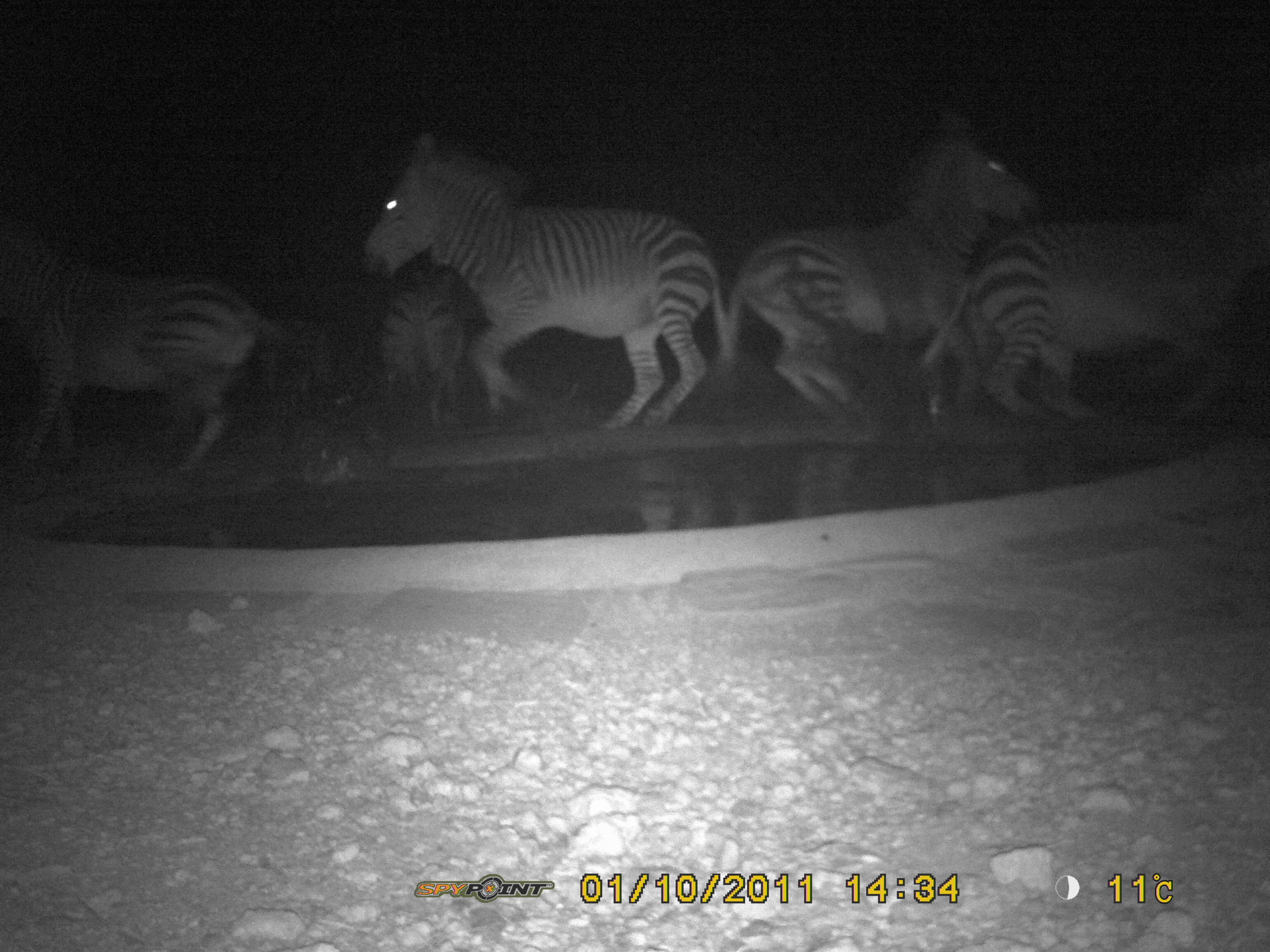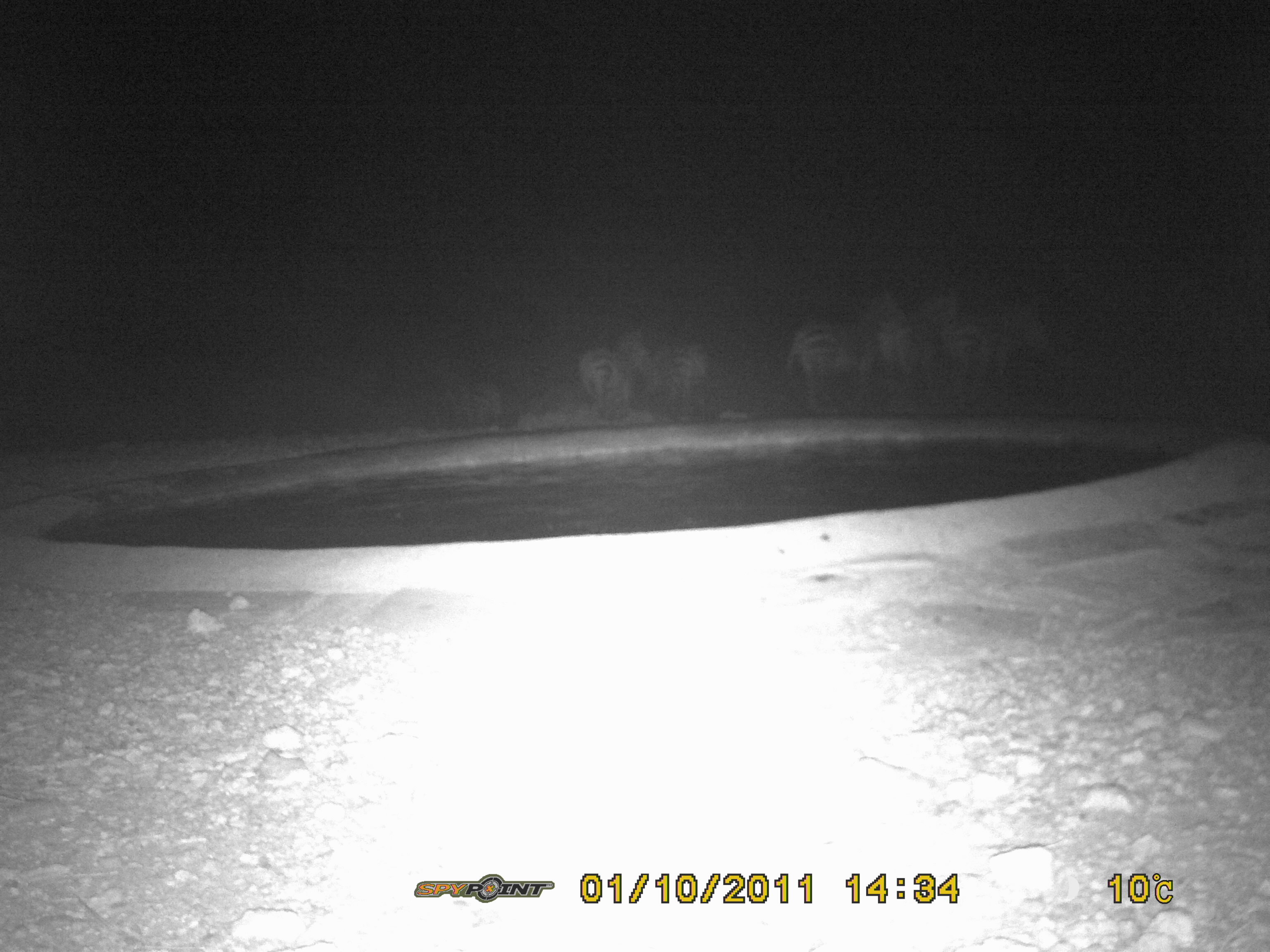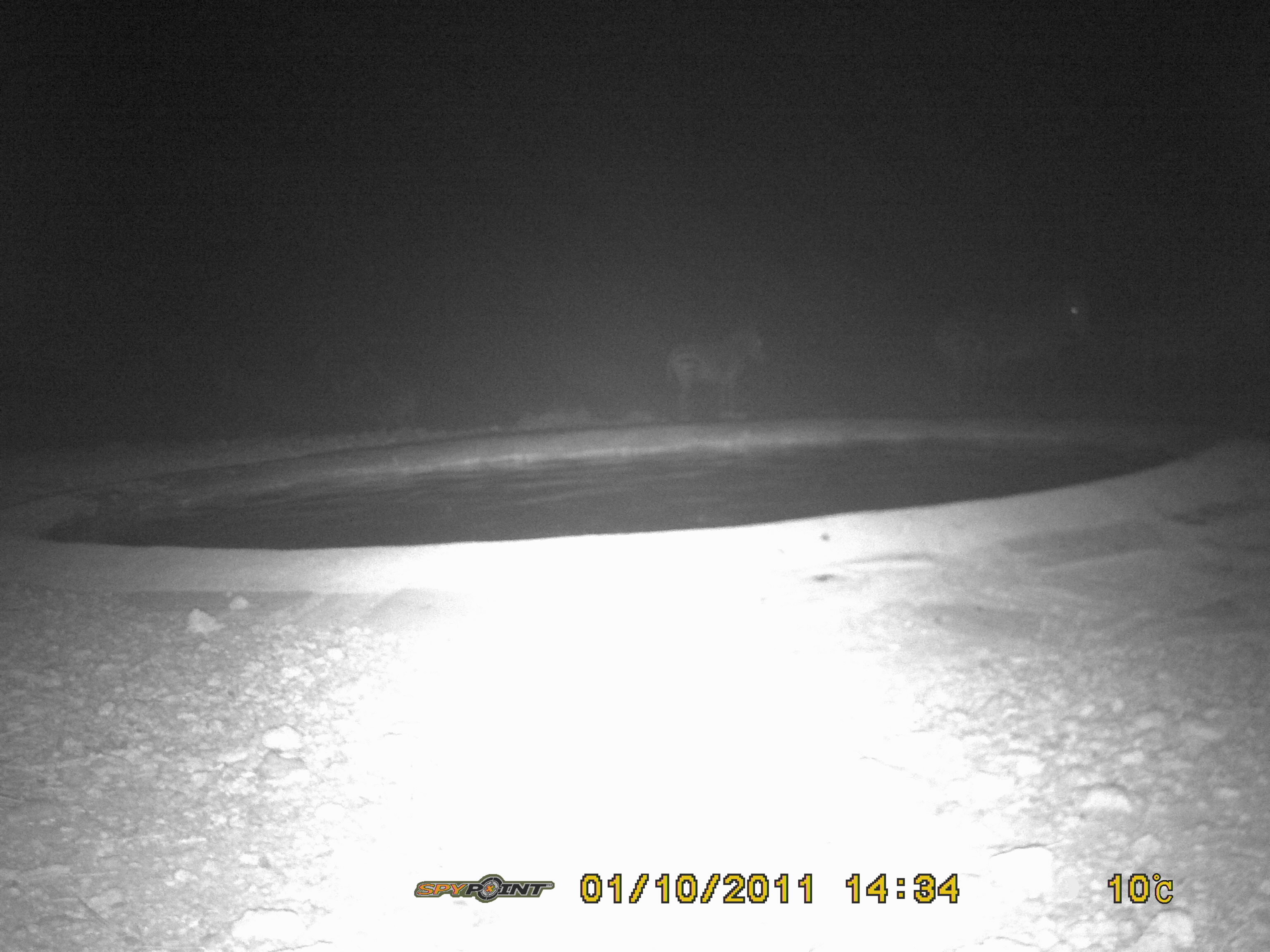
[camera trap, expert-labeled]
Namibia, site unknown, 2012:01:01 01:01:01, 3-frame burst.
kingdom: Animalia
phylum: Chordata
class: Mammalia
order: Perissodactyla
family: Equidae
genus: Equus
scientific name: Equus zebra hartmannae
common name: hartmann's mountain zebra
Equus zebra hartmannae (hartmann's mountain zebra).